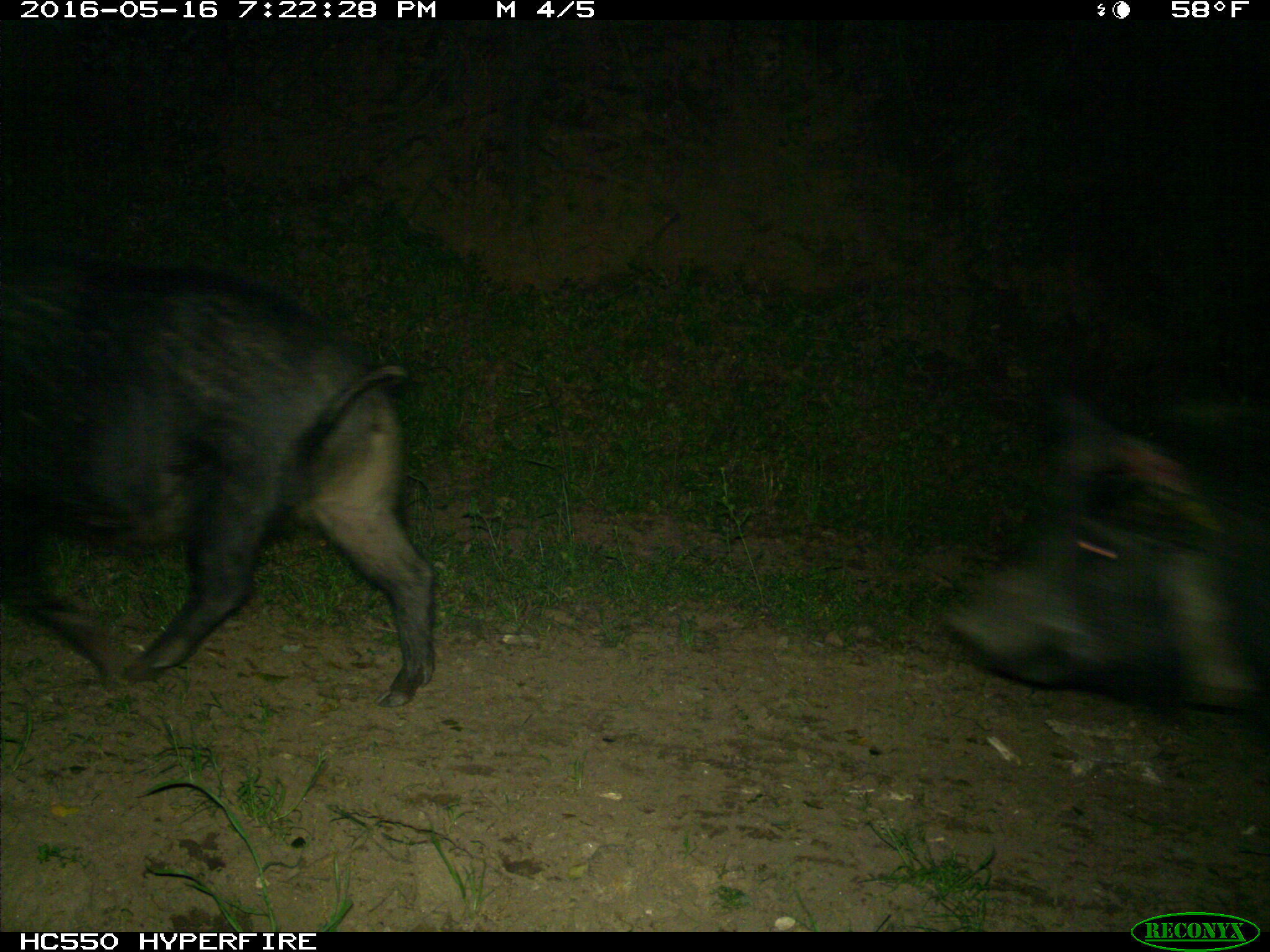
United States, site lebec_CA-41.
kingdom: Animalia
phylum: Chordata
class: Mammalia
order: Artiodactyla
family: Suidae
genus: Sus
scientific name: Sus scrofa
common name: wild boar